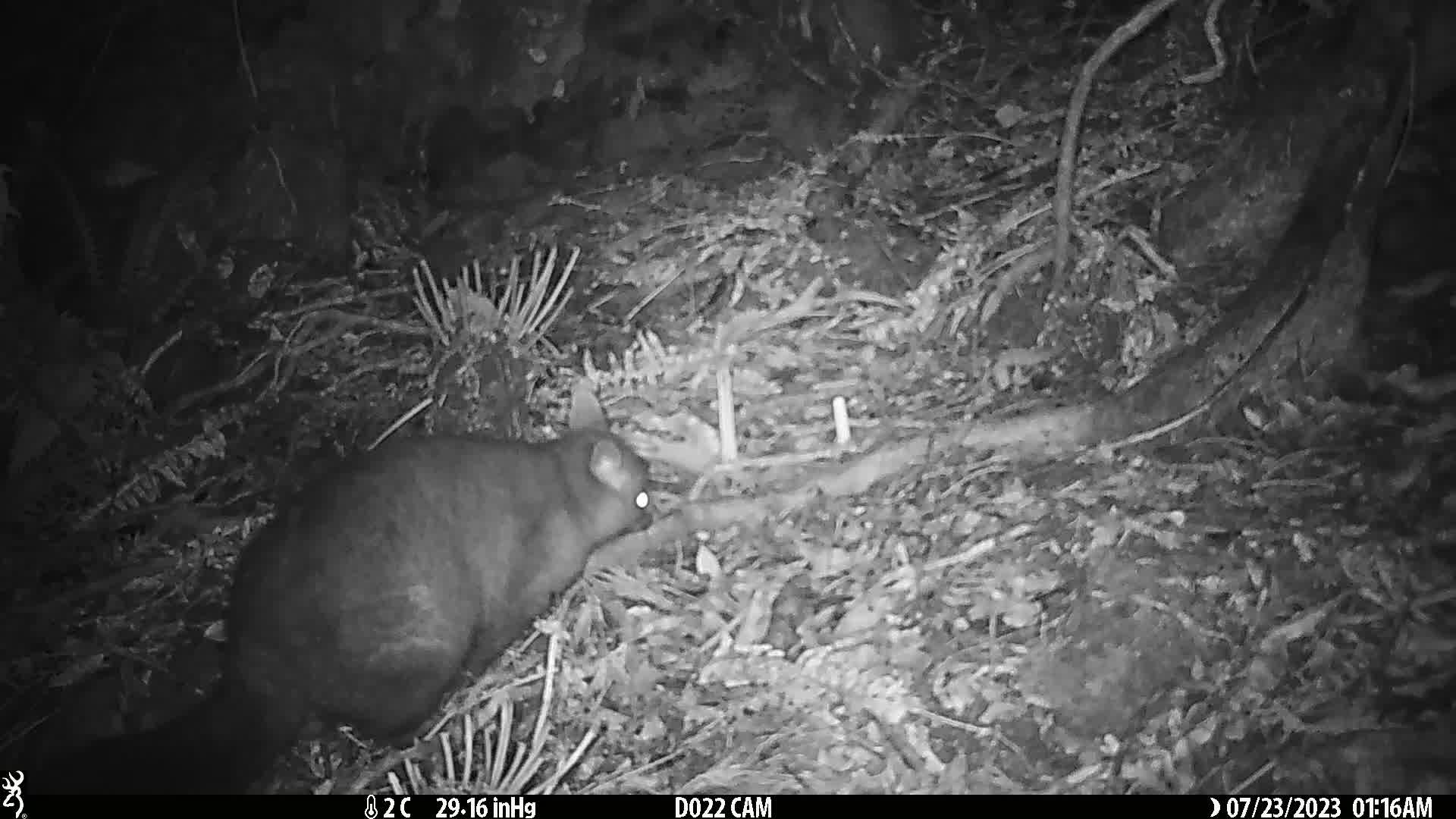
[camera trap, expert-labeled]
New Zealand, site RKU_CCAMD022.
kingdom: Animalia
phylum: Chordata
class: Mammalia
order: Diprotodontia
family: Phalangeridae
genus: Trichosurus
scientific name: Trichosurus vulpecula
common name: common brushtail possum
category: possum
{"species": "possum (common brushtail possum) (Trichosurus vulpecula)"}